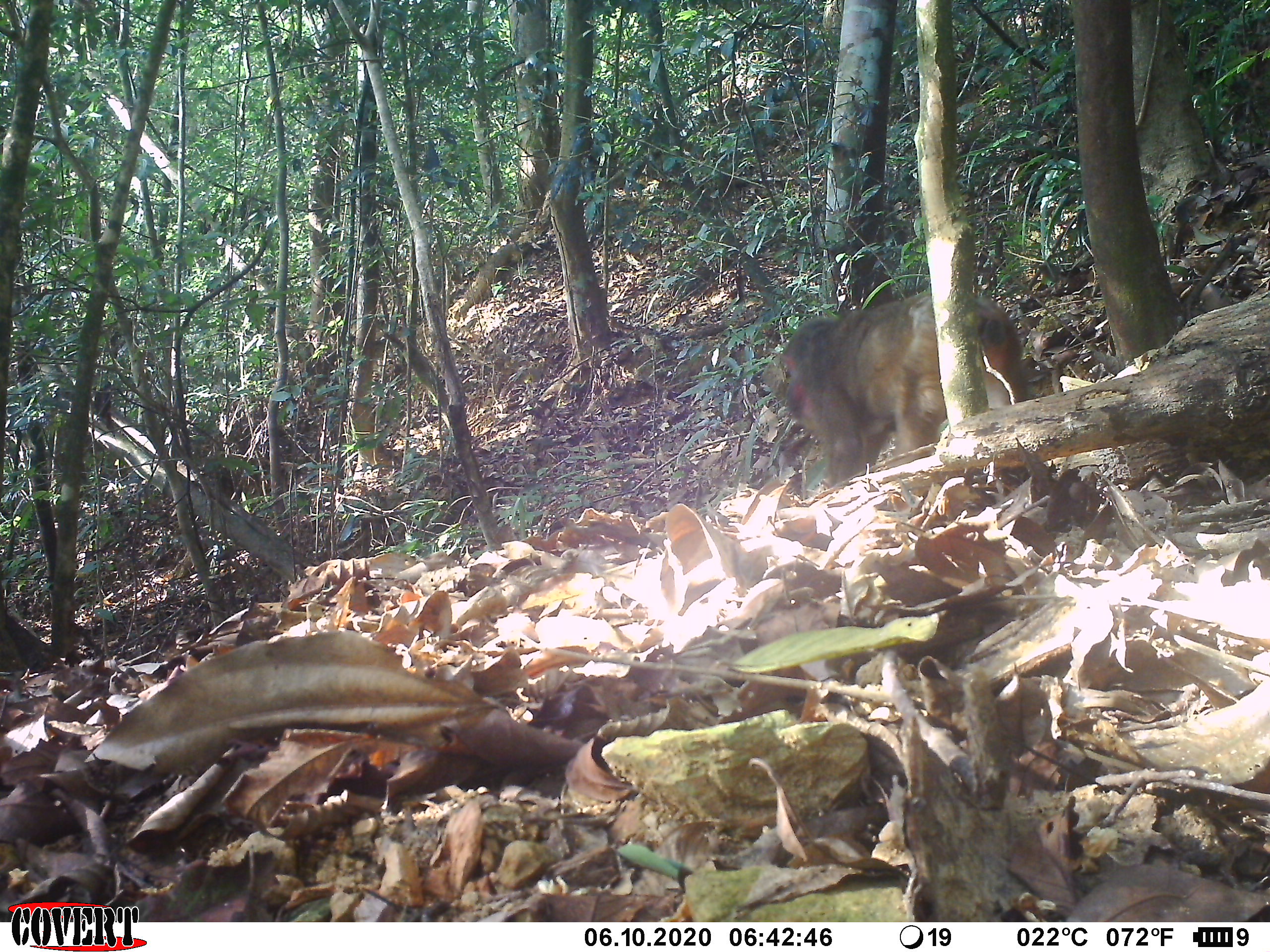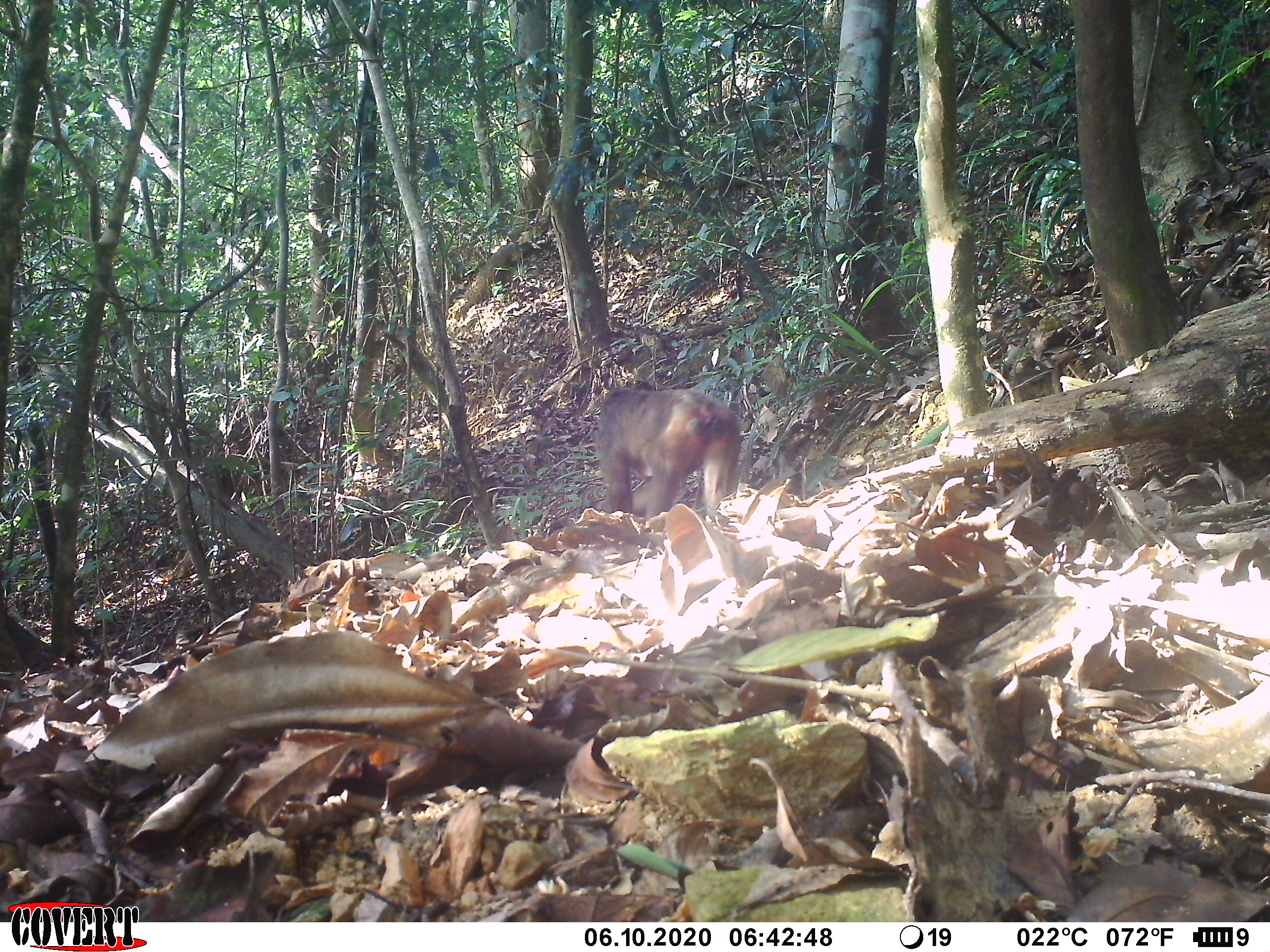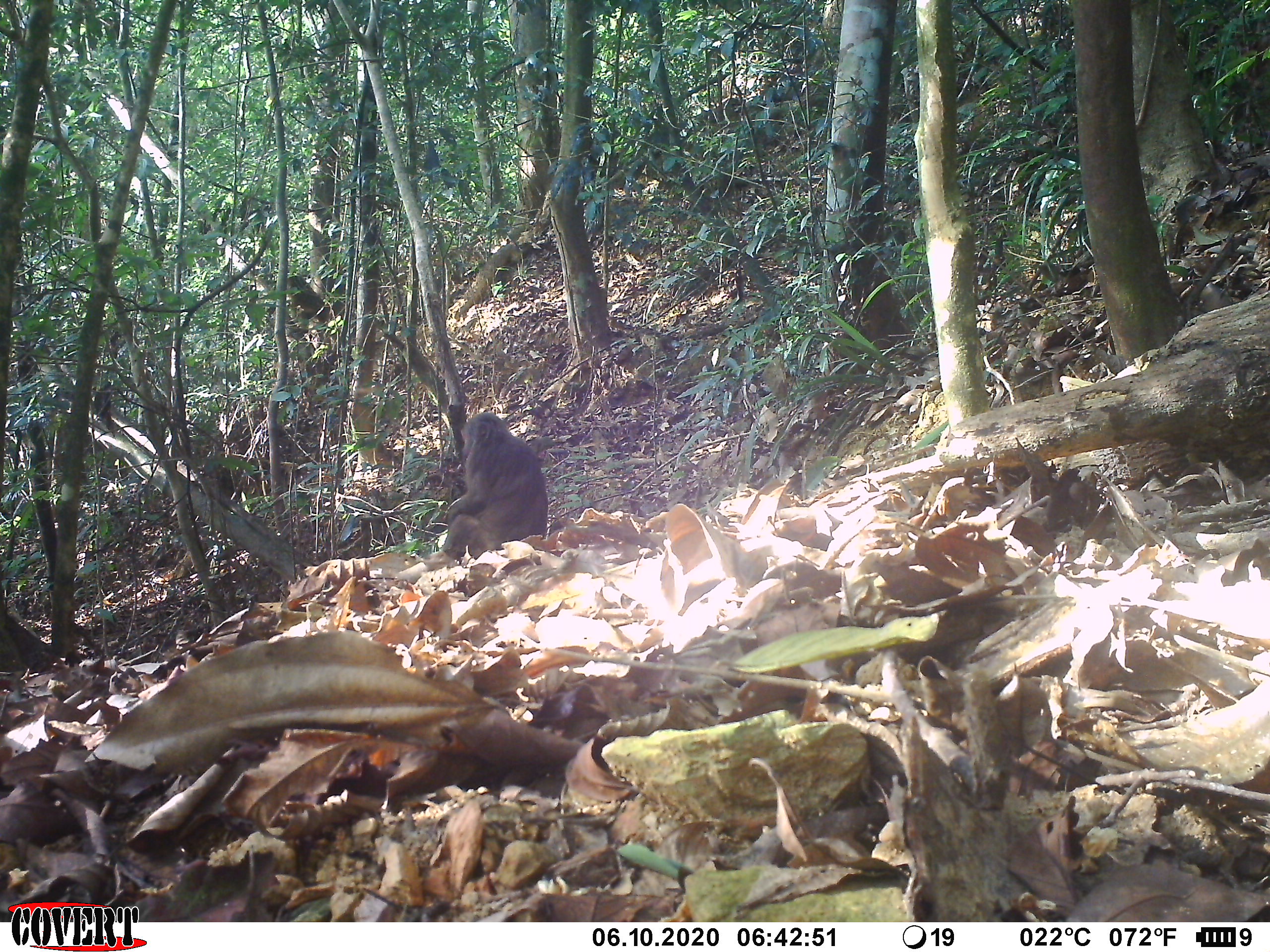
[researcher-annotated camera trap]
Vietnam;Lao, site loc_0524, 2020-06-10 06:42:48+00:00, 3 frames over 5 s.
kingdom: Animalia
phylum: Chordata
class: Mammalia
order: Primates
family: Cercopithecidae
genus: Macaca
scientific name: Macaca arctoides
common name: stump-tailed macaque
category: stump tailed macaque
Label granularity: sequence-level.